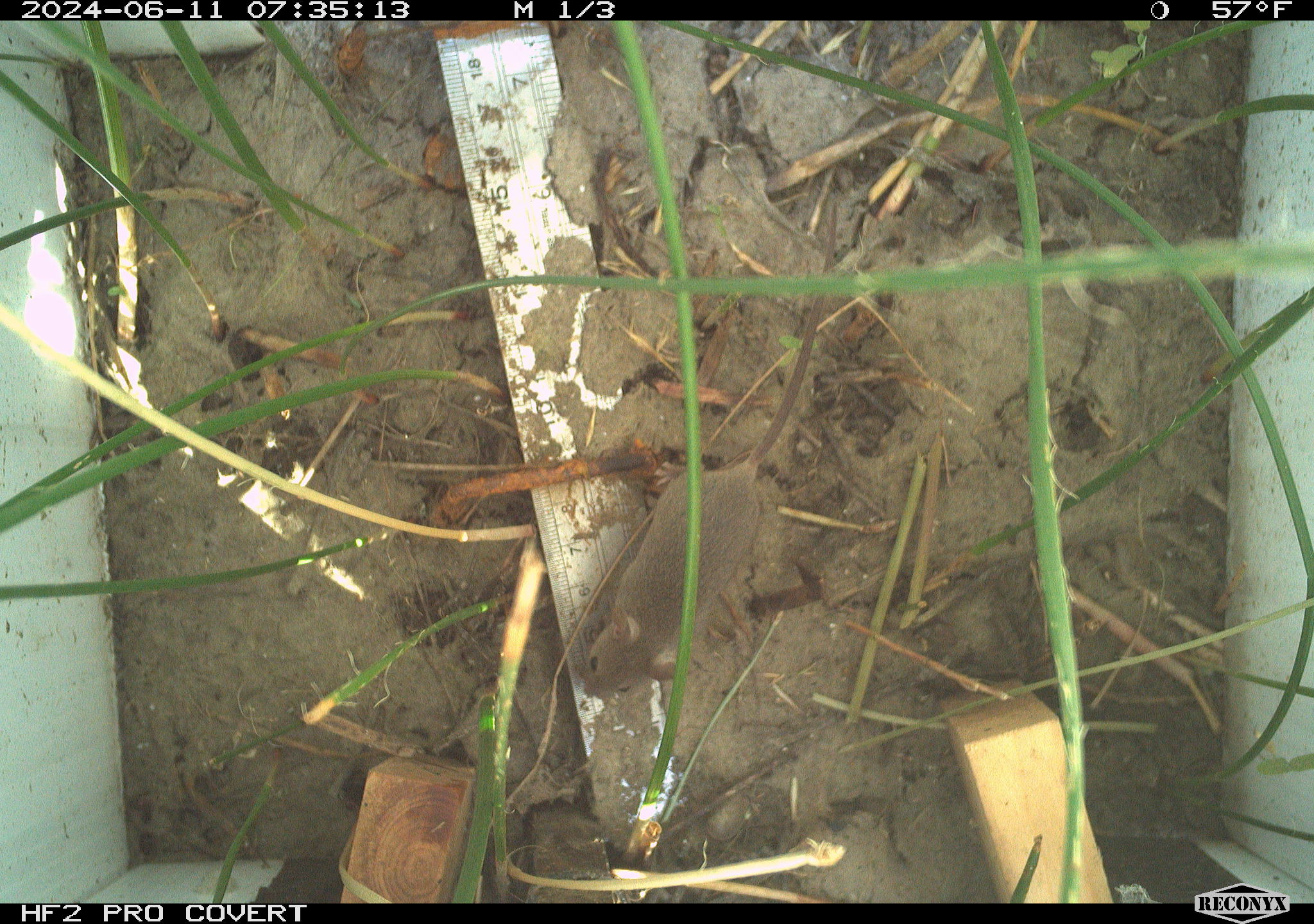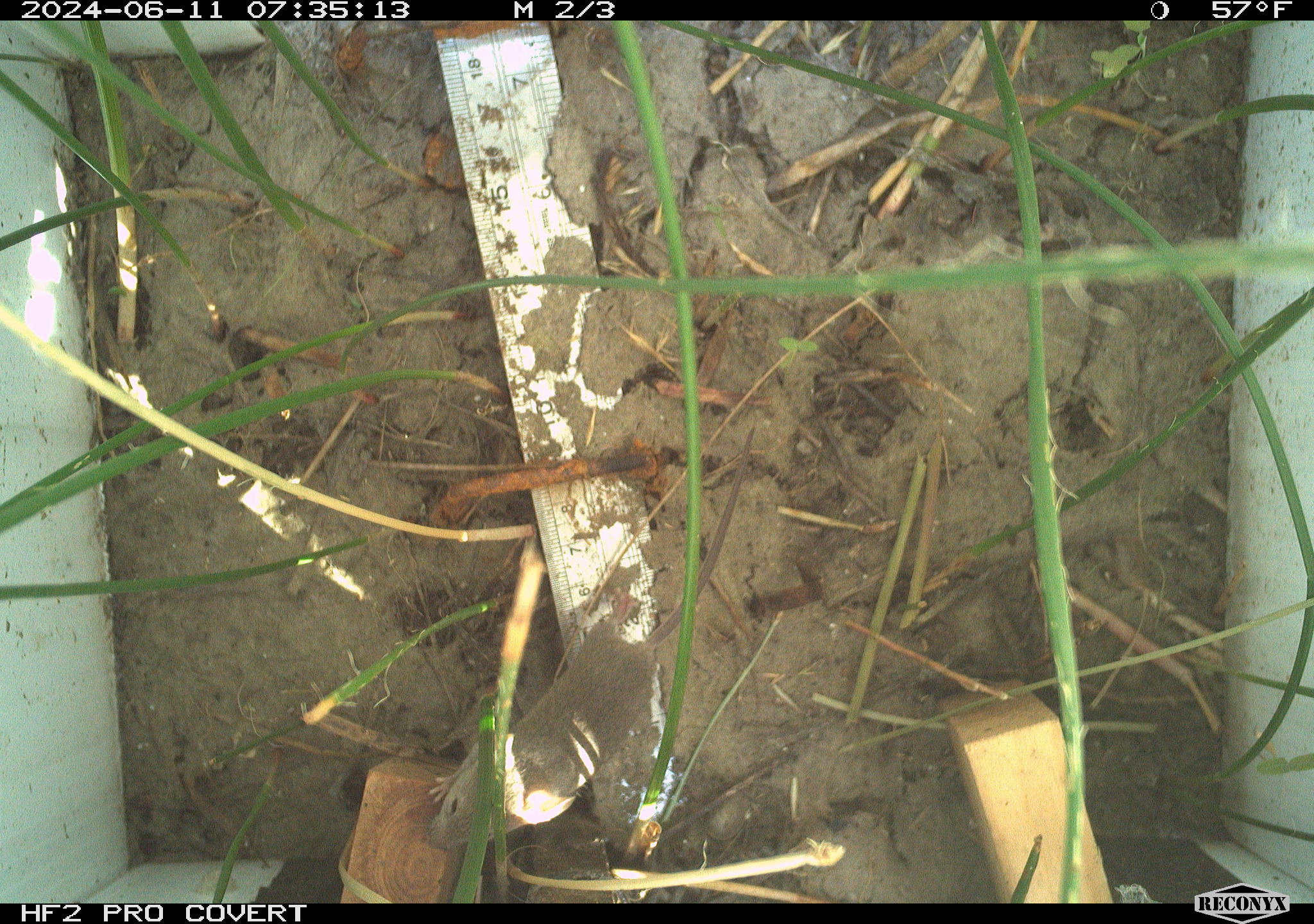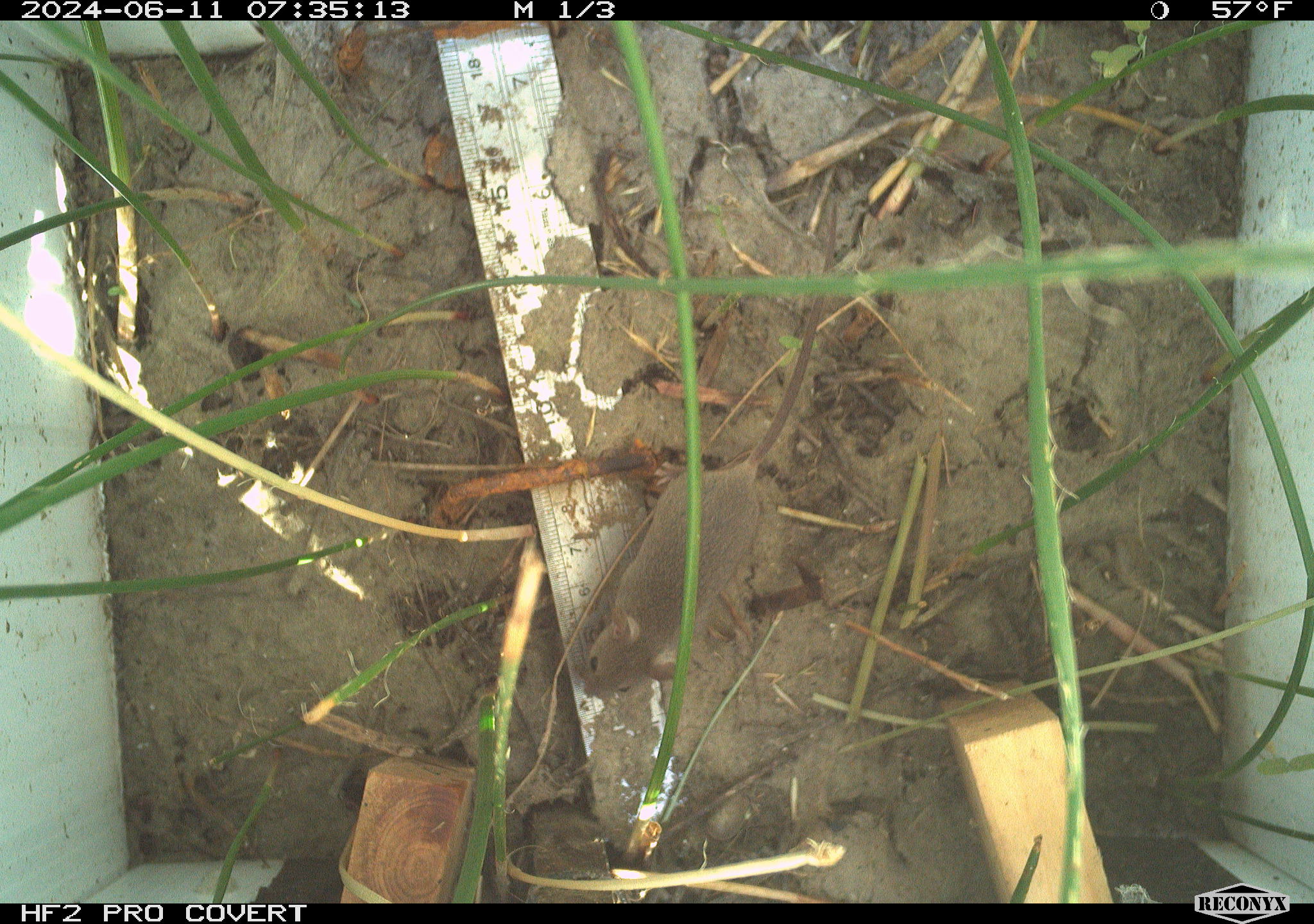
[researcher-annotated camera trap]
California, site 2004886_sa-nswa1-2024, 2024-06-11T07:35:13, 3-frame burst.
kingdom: Animalia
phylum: Chordata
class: Mammalia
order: Rodentia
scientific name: Rodentia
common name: rodent